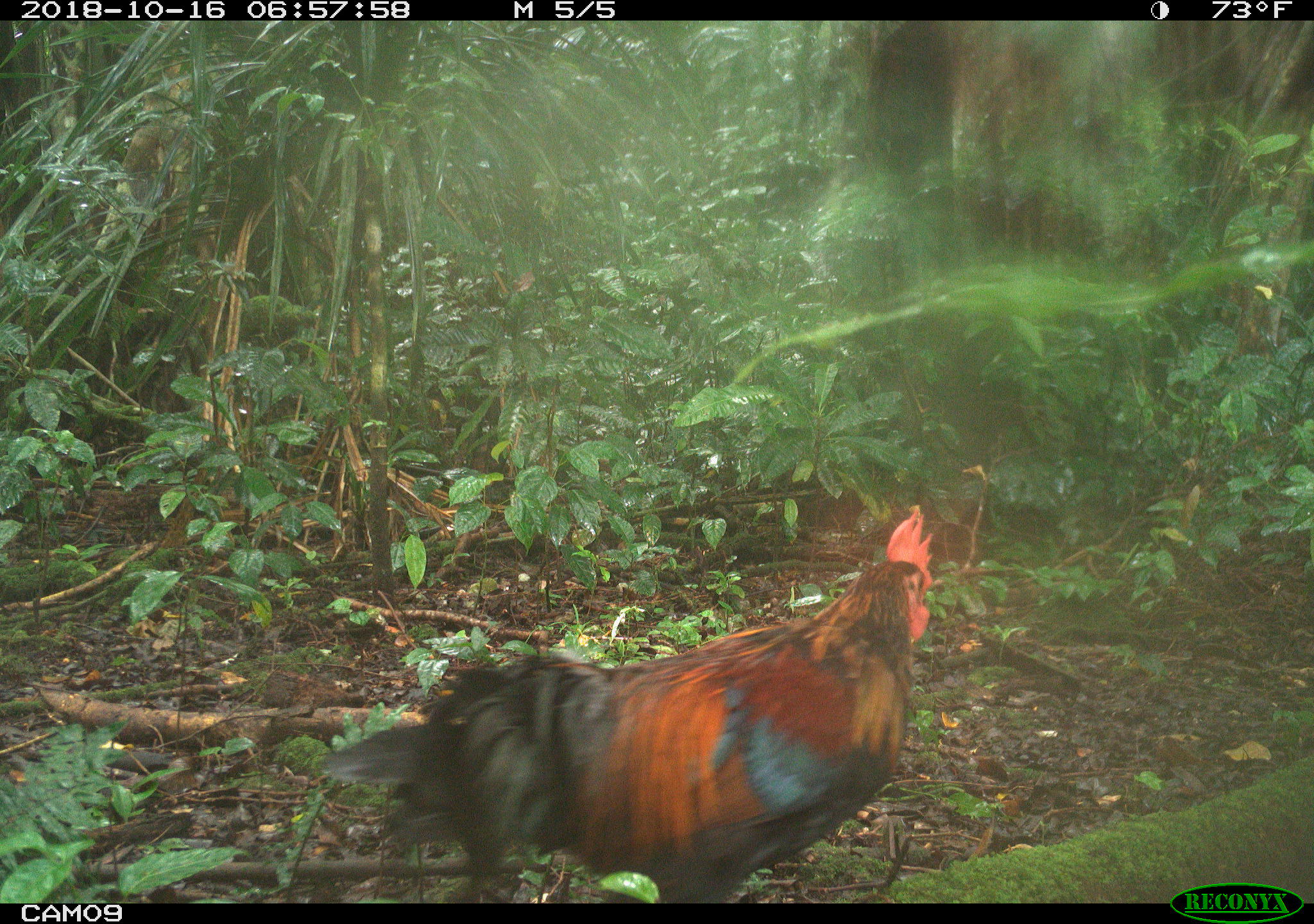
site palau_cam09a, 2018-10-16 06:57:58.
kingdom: Animalia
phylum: Chordata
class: Aves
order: Galliformes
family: Phasianidae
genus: Gallus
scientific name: Gallus gallus domesticus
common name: rooster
Rooster (Gallus gallus domesticus).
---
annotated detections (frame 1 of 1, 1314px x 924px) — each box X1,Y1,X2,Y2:
rooster: 318,504,943,905